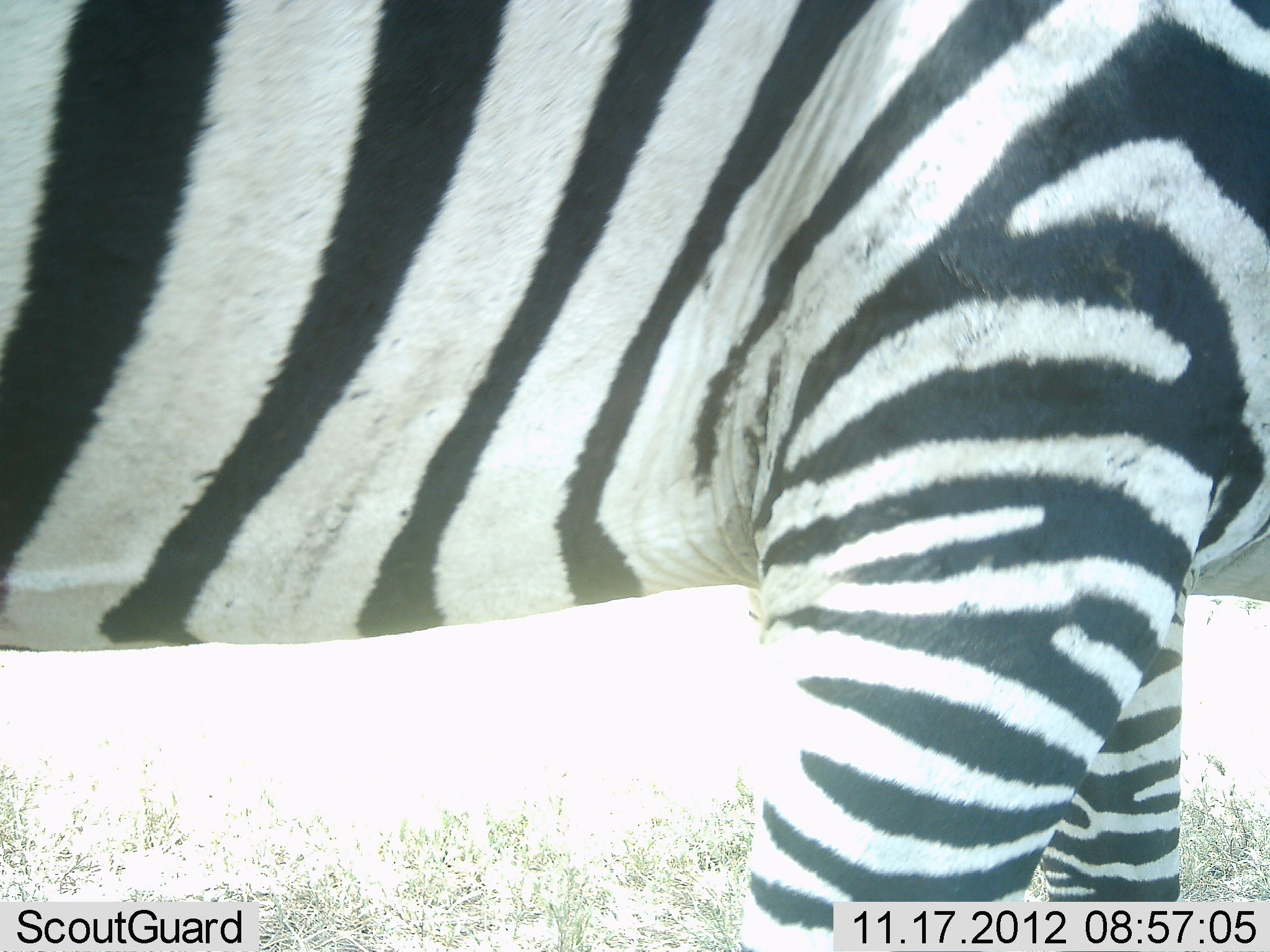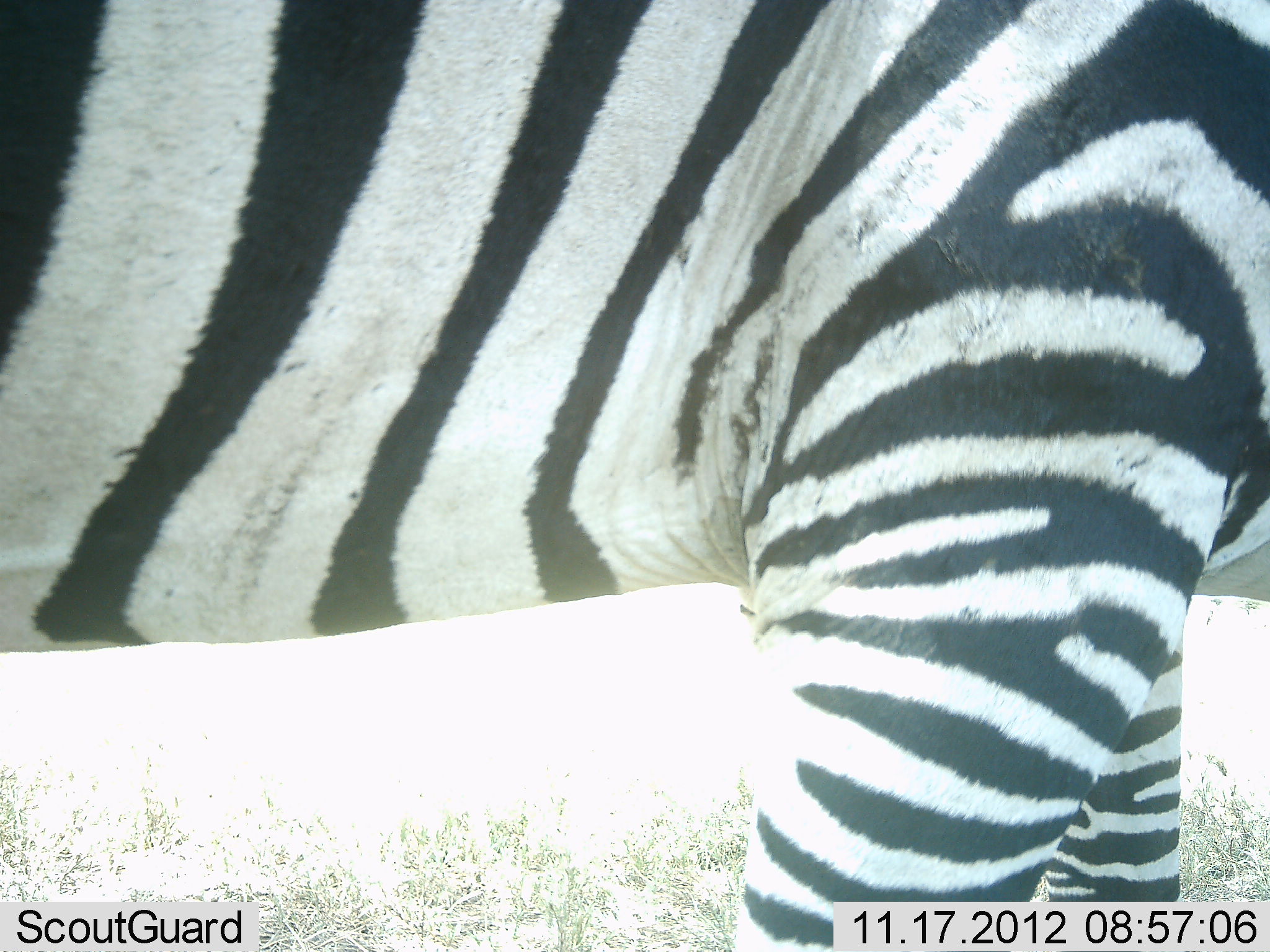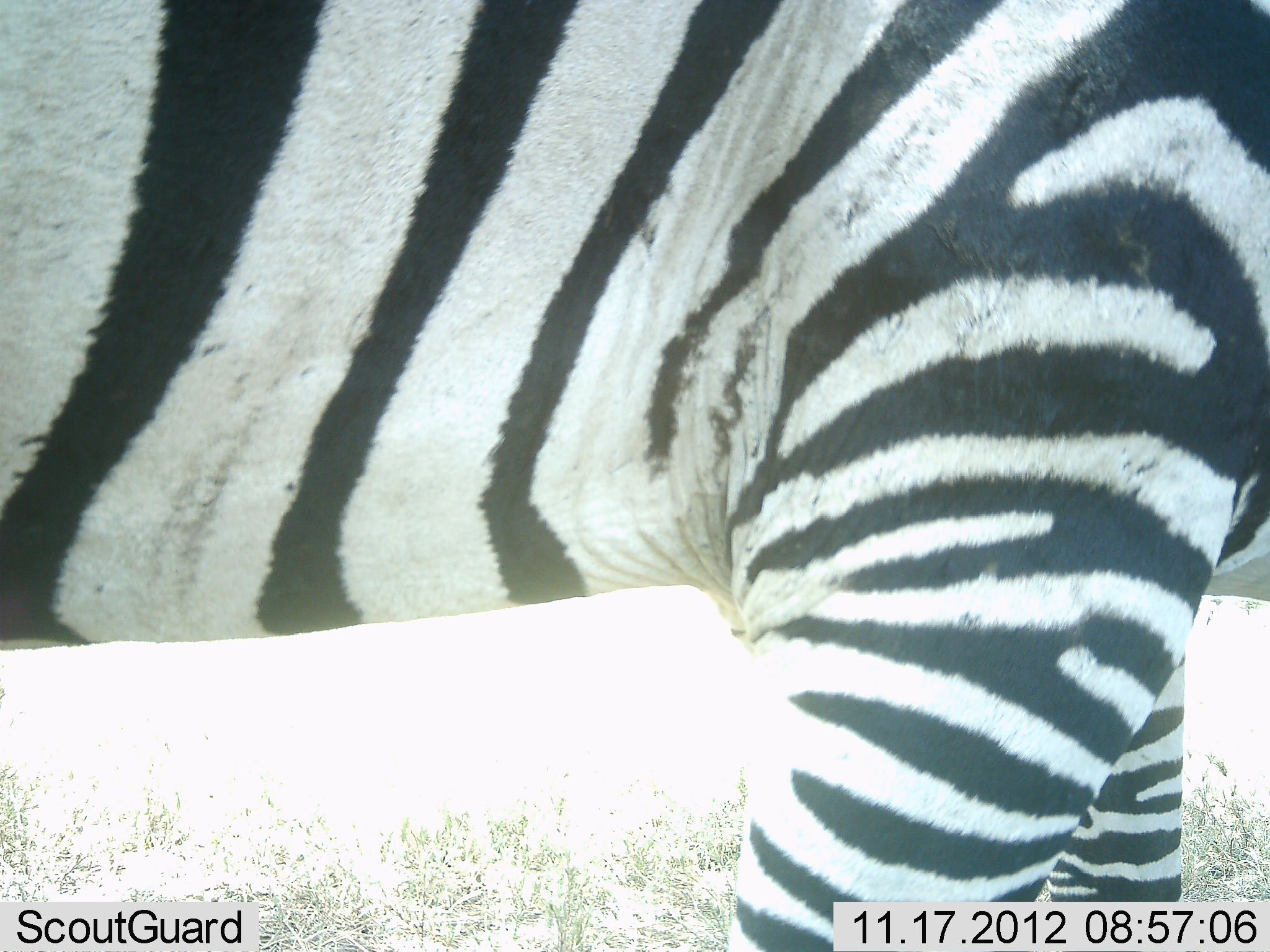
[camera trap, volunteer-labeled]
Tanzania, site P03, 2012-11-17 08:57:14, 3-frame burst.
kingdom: Animalia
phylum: Chordata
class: Mammalia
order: Perissodactyla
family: Equidae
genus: Equus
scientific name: Equus quagga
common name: plains zebra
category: zebra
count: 1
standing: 90%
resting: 10%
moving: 0%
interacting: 10%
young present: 0%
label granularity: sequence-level